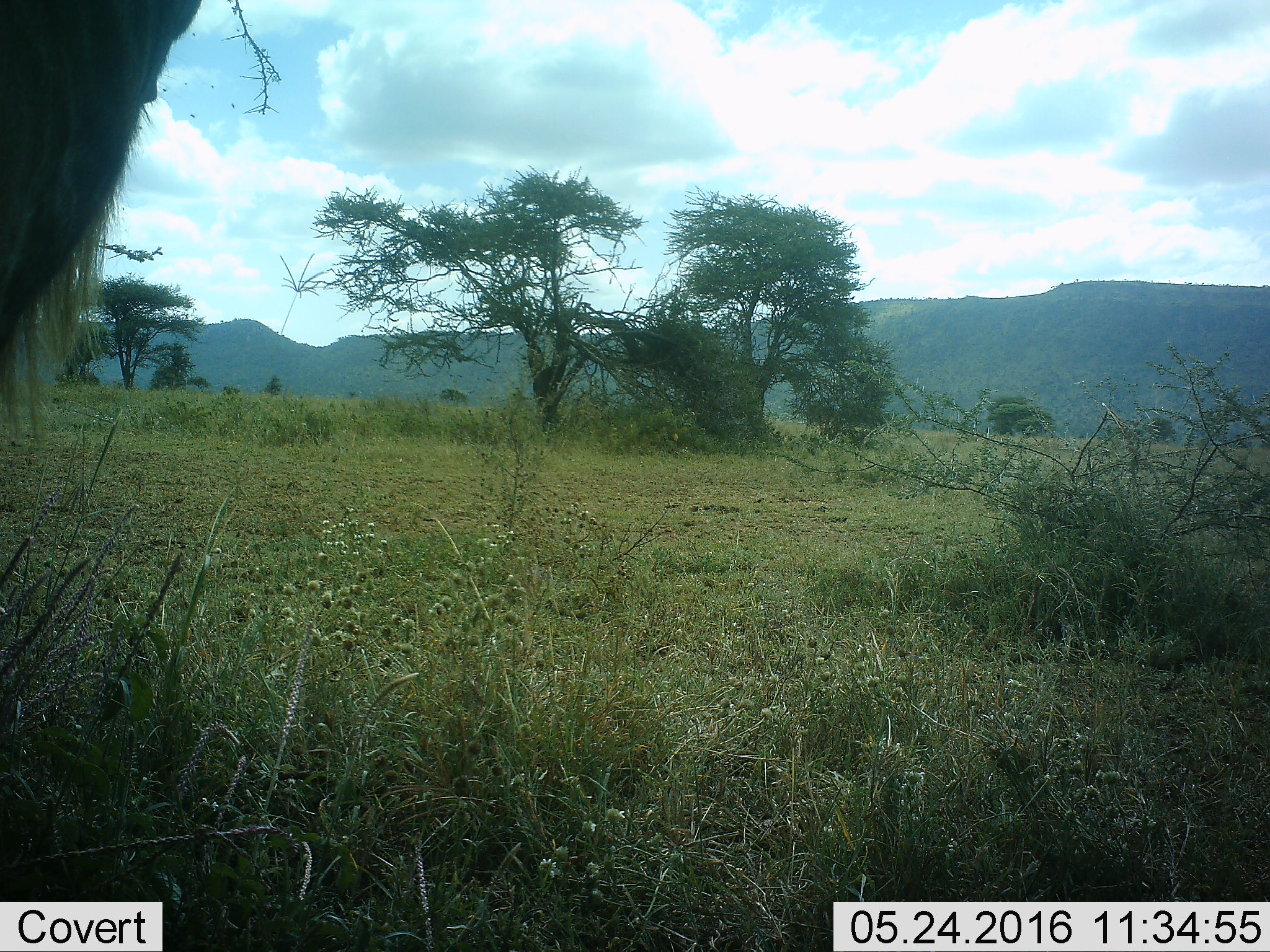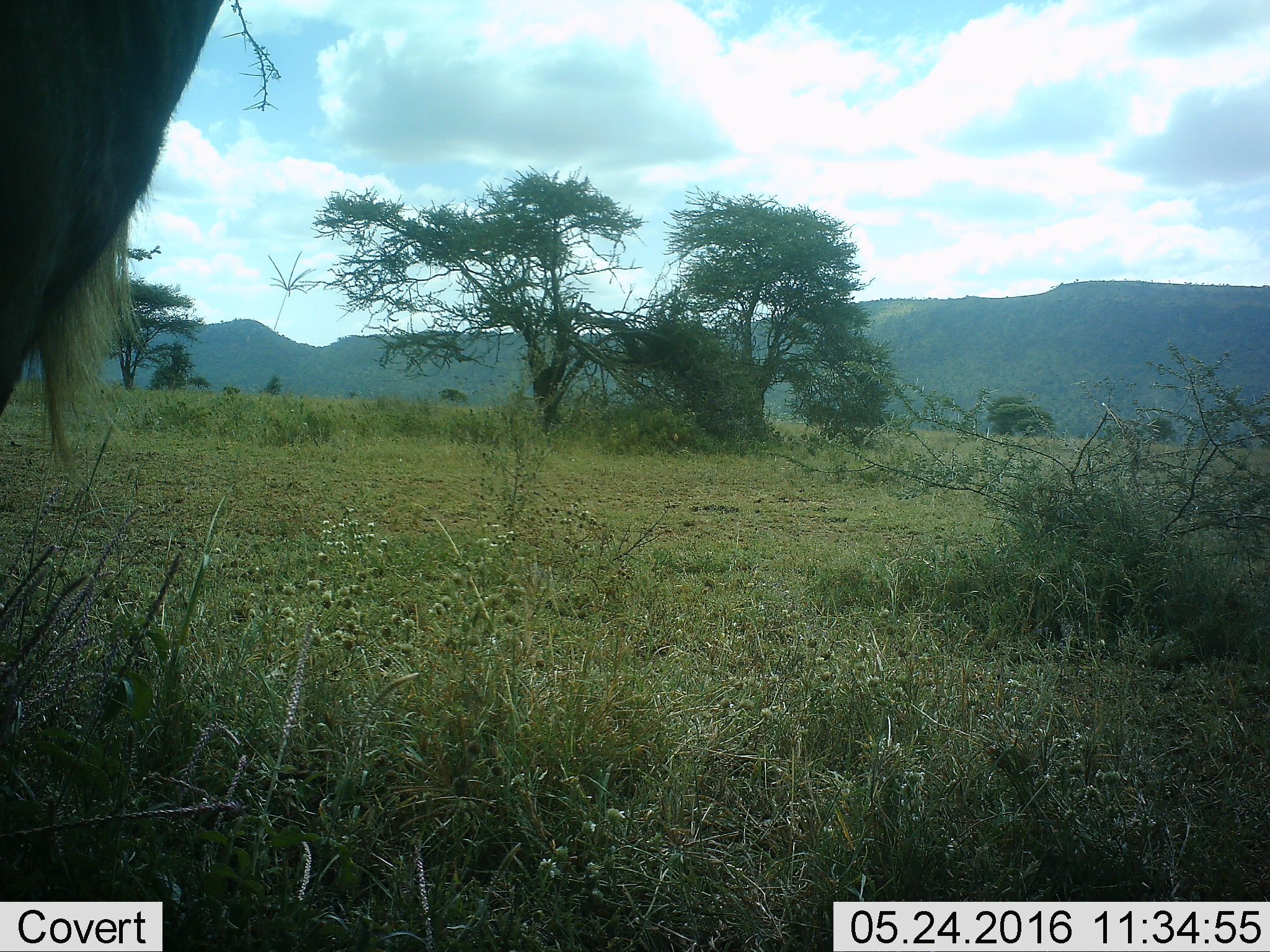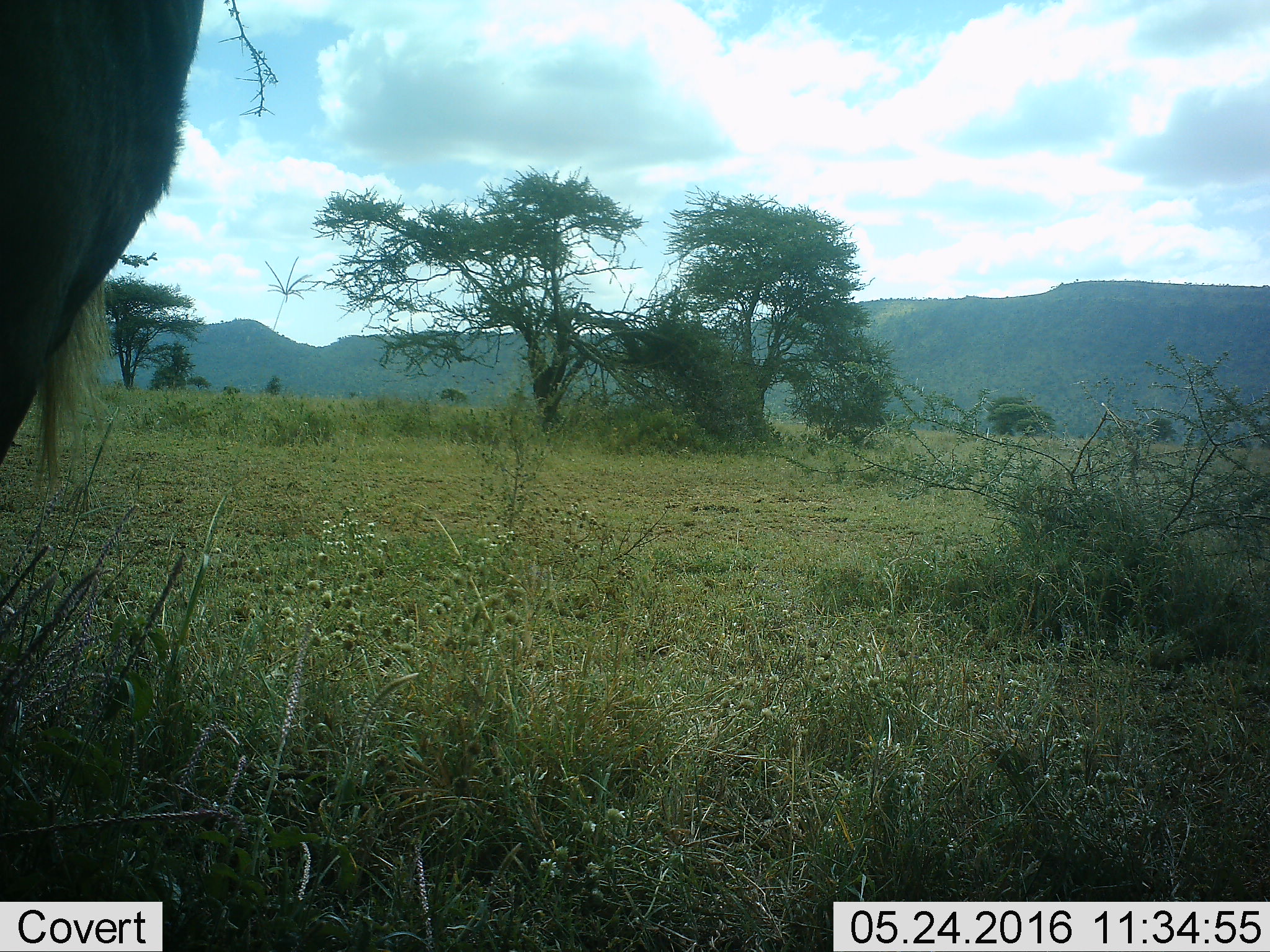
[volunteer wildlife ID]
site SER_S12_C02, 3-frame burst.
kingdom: Animalia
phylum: Chordata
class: Mammalia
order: Artiodactyla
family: Bovidae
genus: Connochaetes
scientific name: Connochaetes taurinus taurinus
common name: blue wildebeest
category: wildebeestblue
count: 1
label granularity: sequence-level